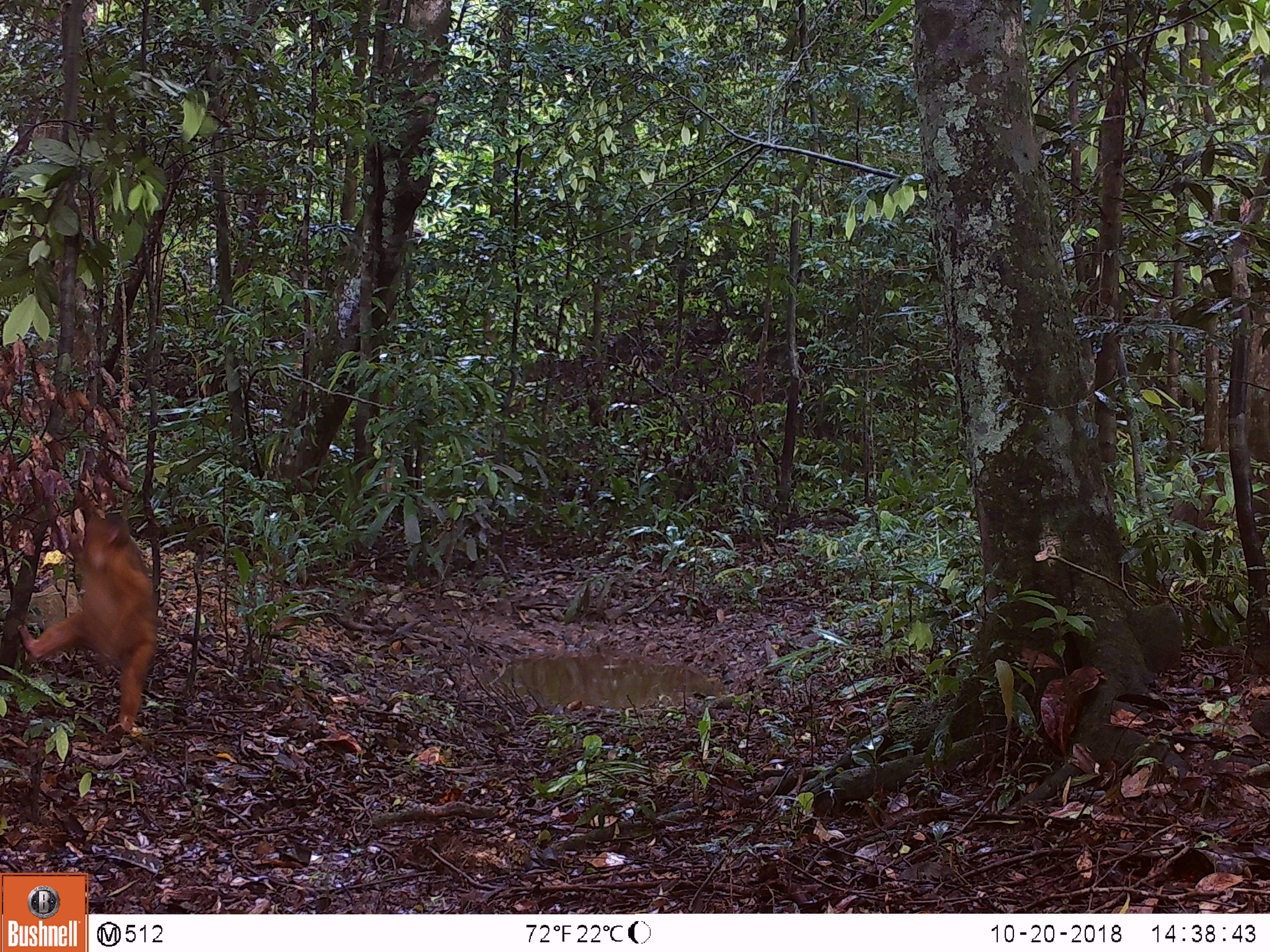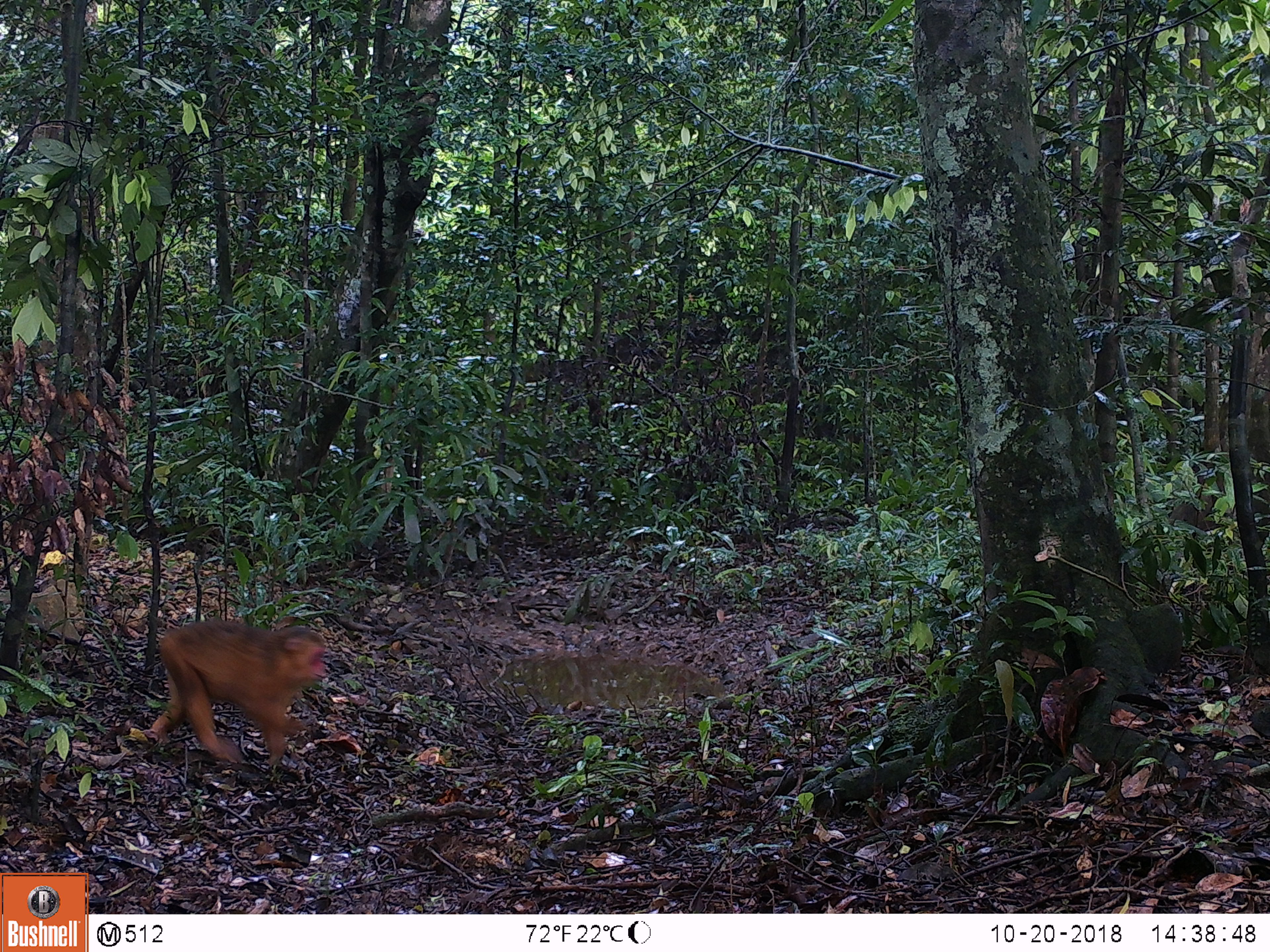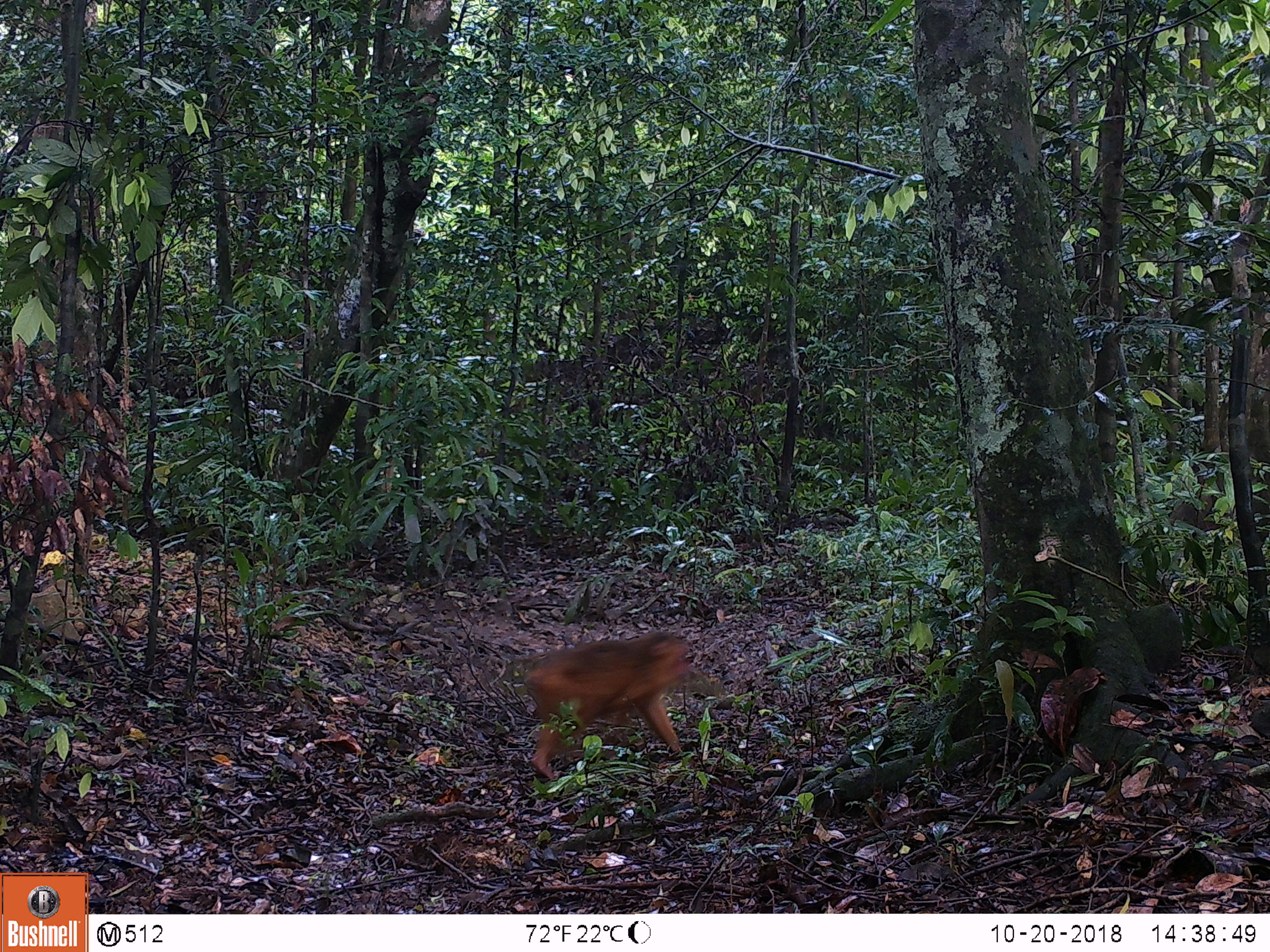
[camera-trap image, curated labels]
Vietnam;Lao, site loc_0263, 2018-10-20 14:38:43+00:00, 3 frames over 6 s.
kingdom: Animalia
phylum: Chordata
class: Mammalia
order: Primates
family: Cercopithecidae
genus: Macaca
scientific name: Macaca arctoides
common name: stump-tailed macaque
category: stump tailed macaque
Stump tailed macaque (stump-tailed macaque) (Macaca arctoides). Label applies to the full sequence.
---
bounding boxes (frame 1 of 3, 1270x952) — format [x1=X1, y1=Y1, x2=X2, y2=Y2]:
stump tailed macaque: [x1=16, y1=510, x2=158, y2=734]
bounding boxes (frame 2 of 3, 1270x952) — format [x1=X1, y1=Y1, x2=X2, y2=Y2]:
stump tailed macaque: [x1=149, y1=619, x2=328, y2=766]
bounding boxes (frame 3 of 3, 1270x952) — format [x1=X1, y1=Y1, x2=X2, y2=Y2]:
stump tailed macaque: [x1=516, y1=631, x2=693, y2=780]